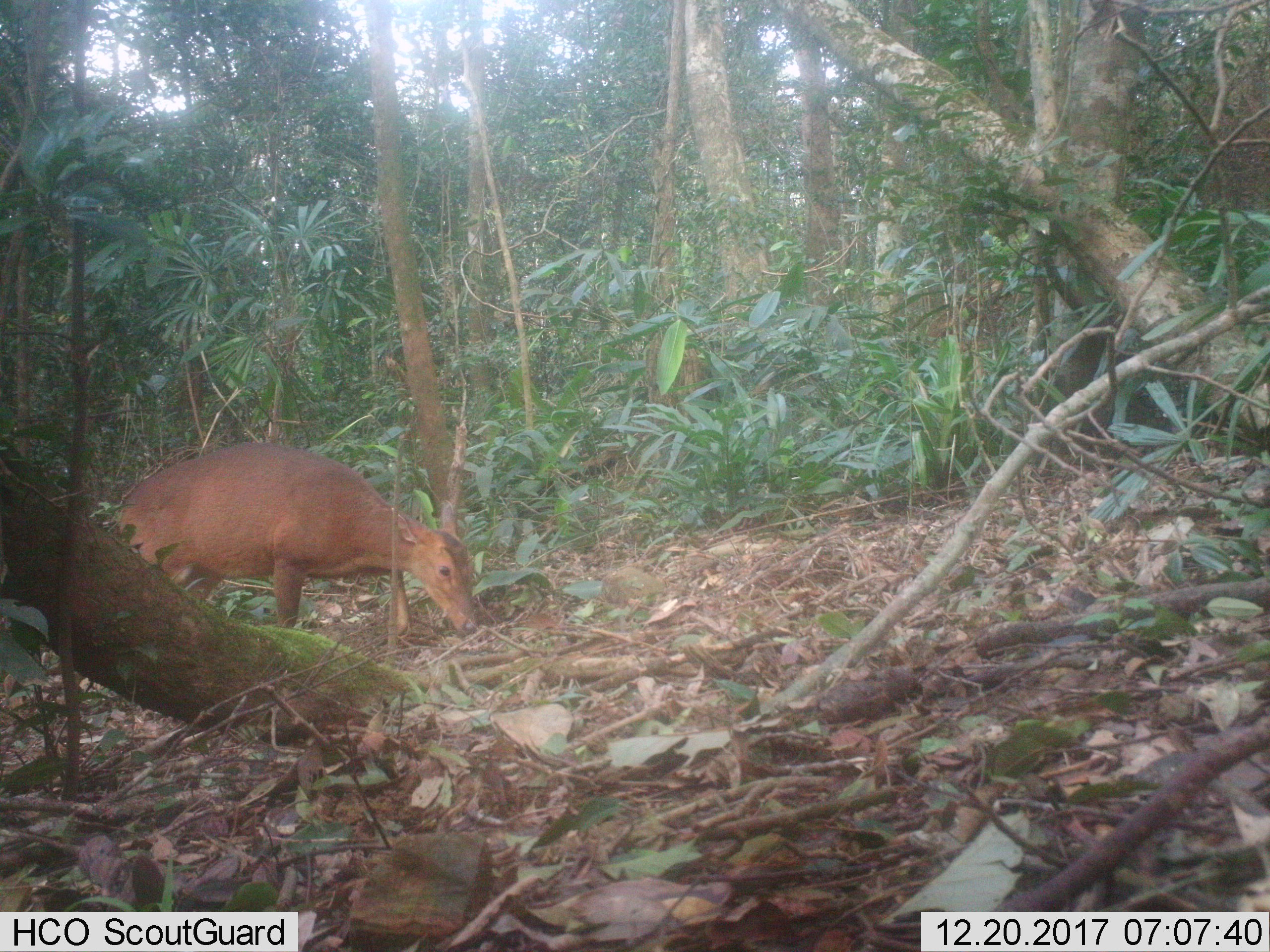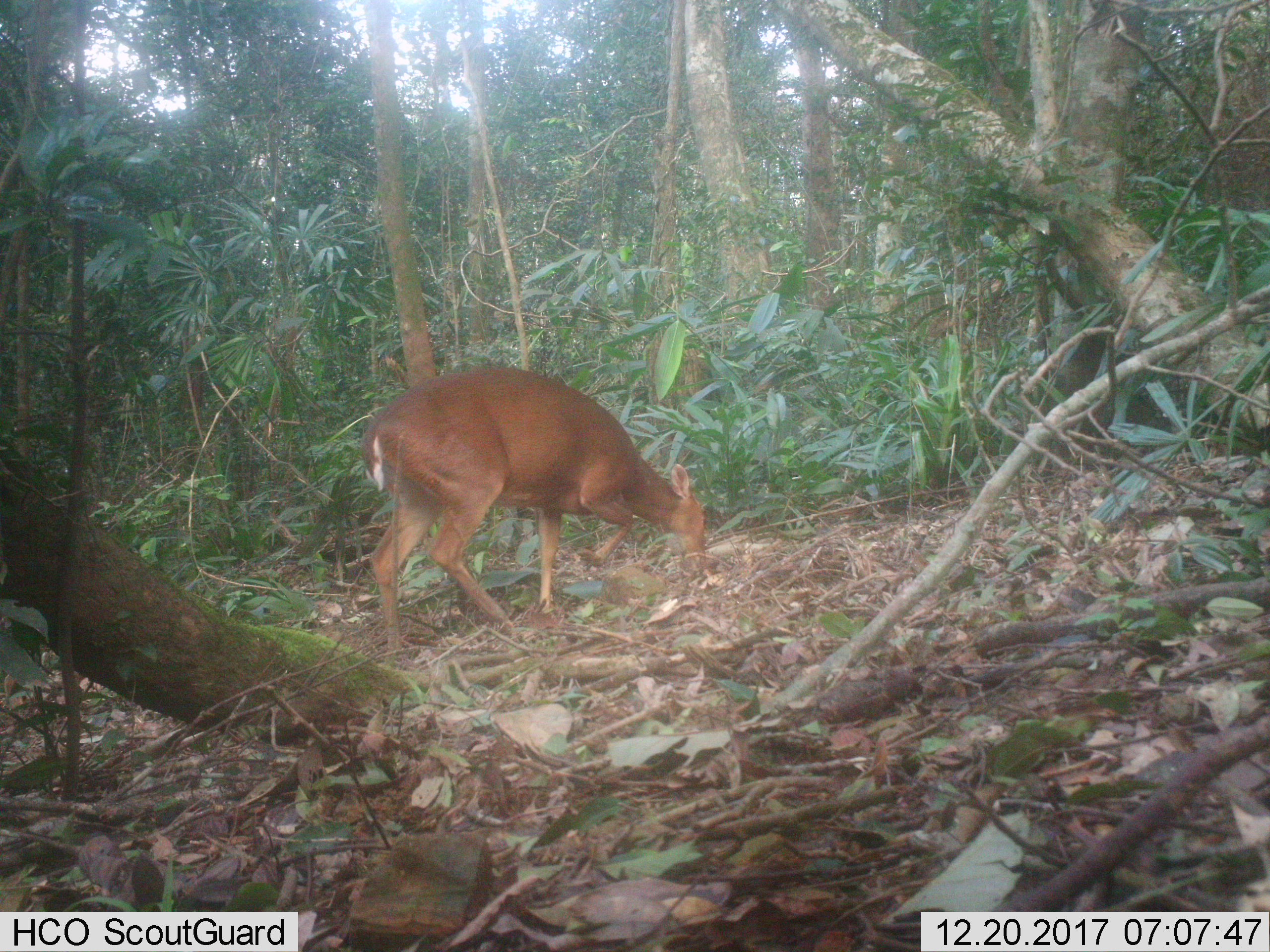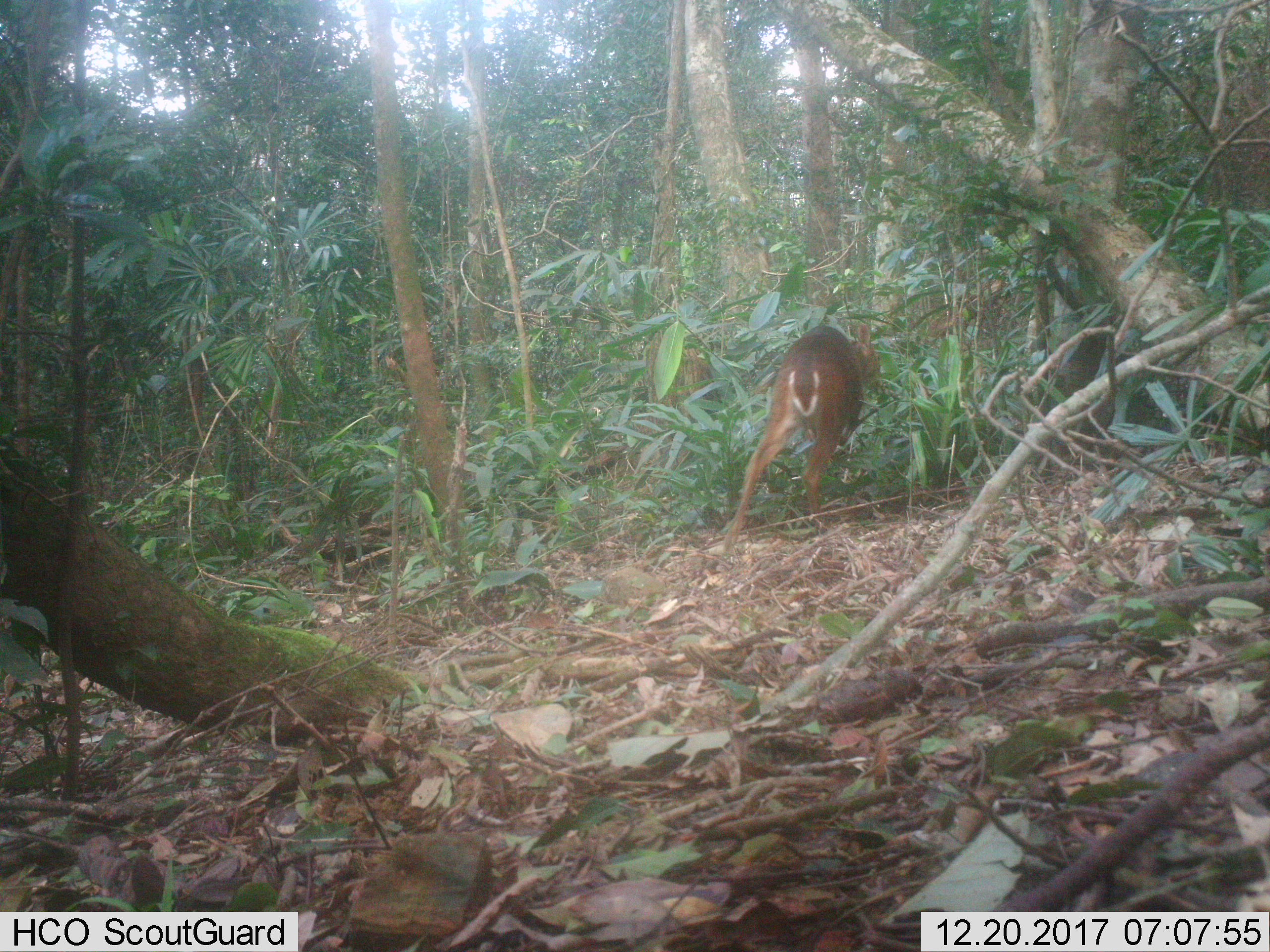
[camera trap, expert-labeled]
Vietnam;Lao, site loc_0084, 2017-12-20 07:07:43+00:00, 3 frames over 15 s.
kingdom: Animalia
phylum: Chordata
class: Mammalia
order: Artiodactyla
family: Cervidae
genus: Muntiacus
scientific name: Muntiacus vuquangensis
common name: large-antlered muntjac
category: large antlered muntjac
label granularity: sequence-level